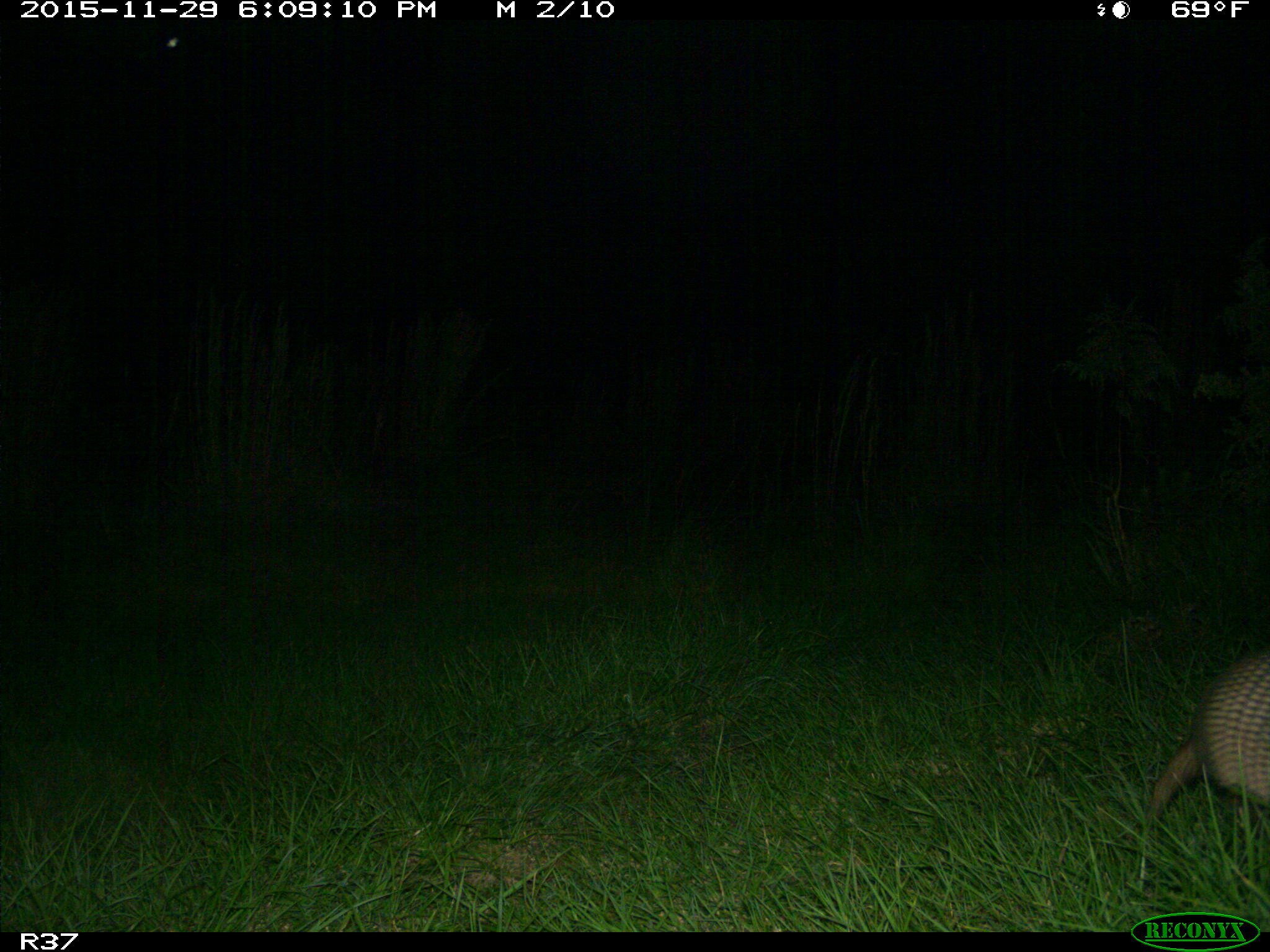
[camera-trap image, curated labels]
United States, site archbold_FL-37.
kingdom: Animalia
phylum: Chordata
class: Mammalia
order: Cingulata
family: Dasypodidae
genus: Dasypus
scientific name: Dasypus novemcinctus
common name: nine-banded armadillo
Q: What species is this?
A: Dasypus novemcinctus (nine-banded armadillo).